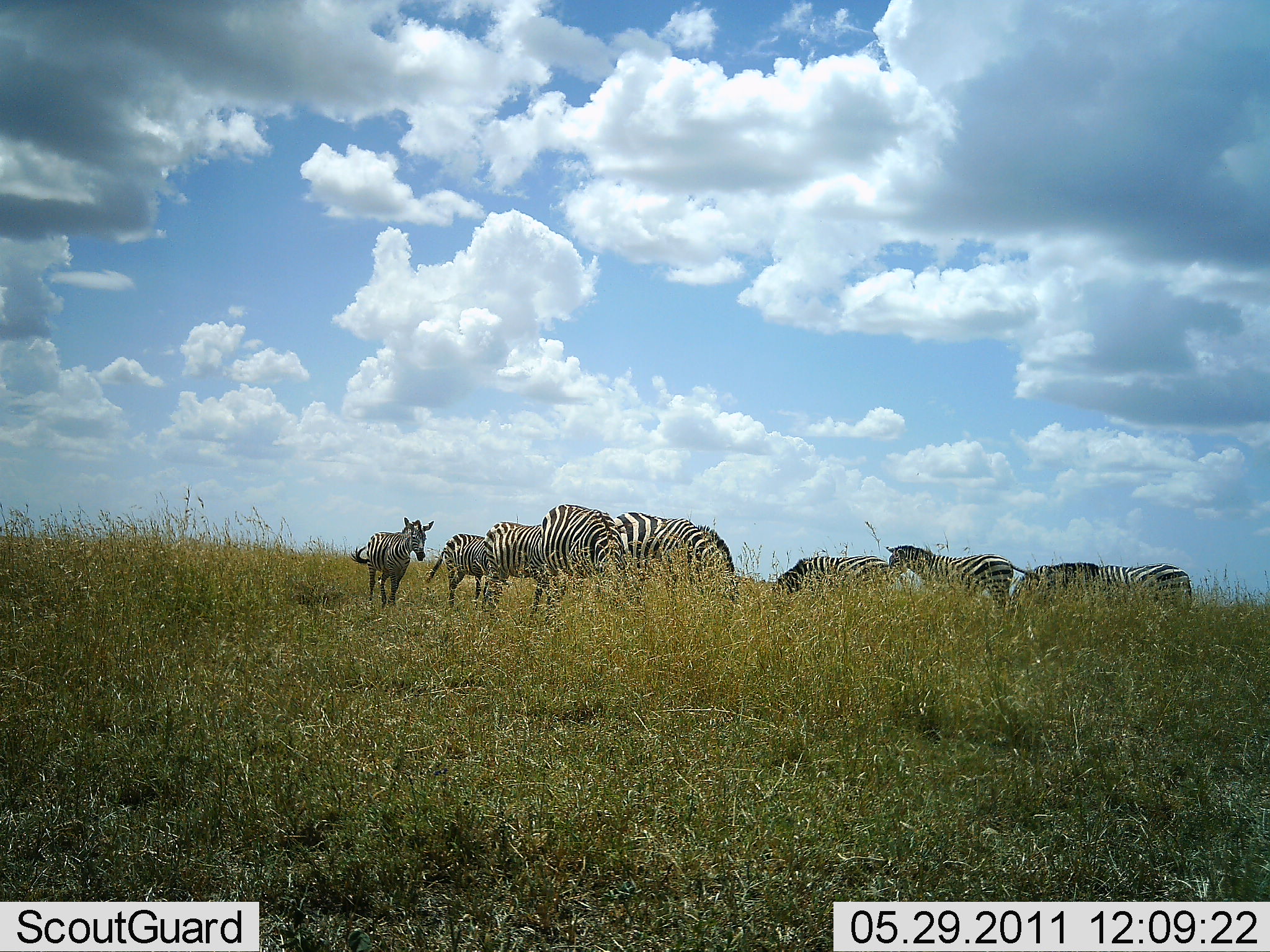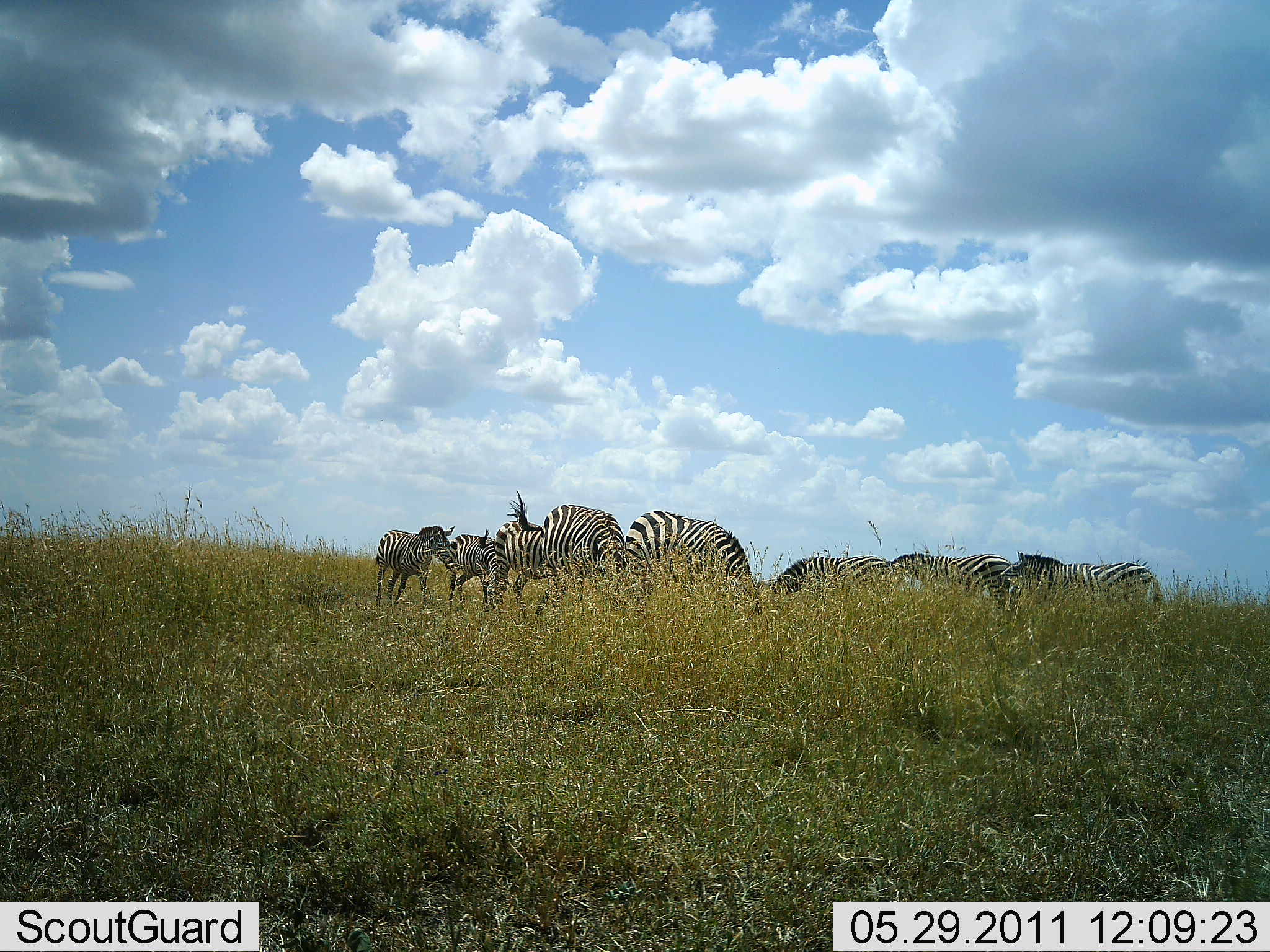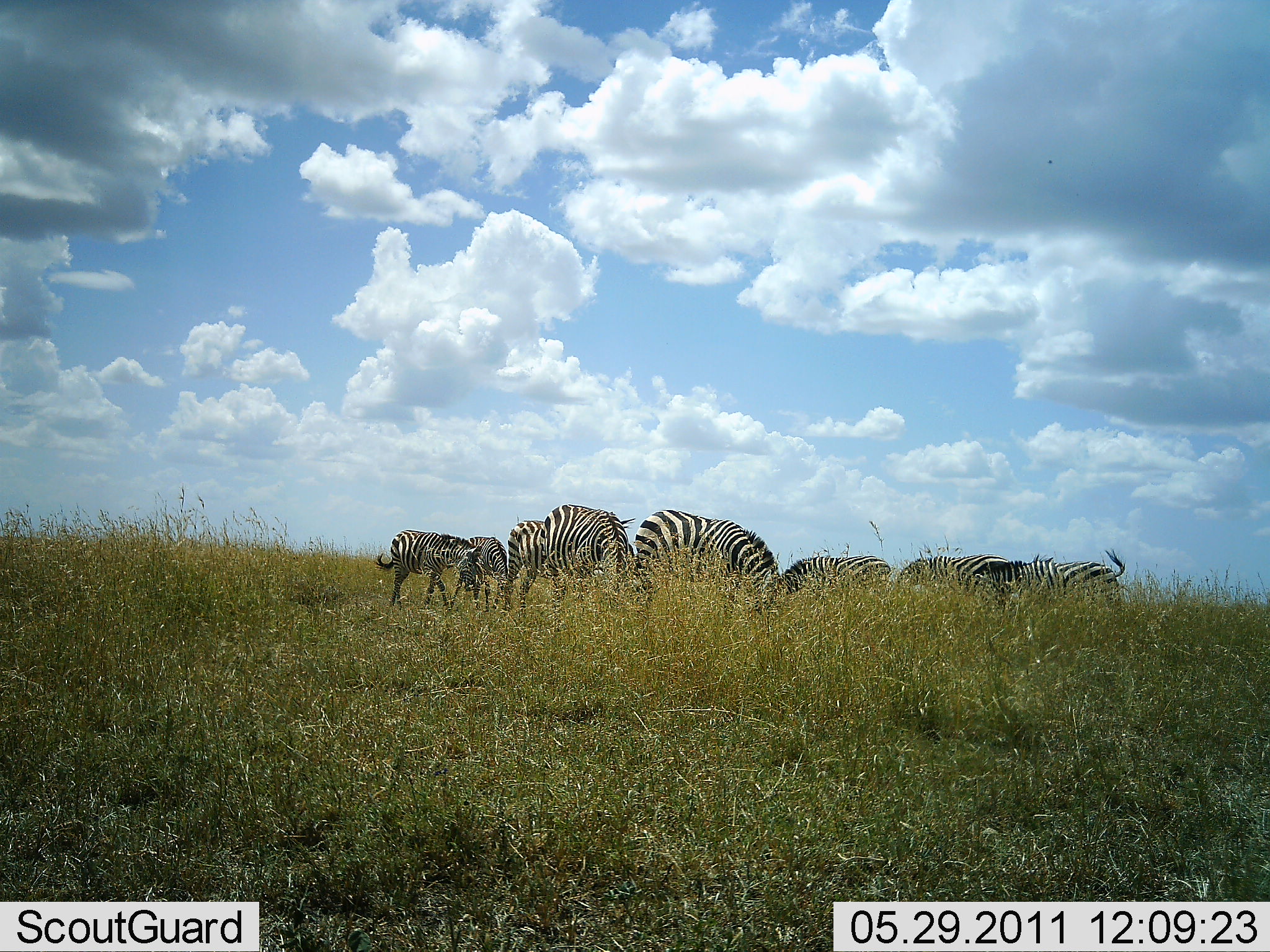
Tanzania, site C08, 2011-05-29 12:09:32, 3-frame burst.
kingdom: Animalia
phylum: Chordata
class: Mammalia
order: Perissodactyla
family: Equidae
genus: Equus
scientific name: Equus quagga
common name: plains zebra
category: zebra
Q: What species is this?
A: Zebra (plains zebra) (Equus quagga).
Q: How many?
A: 9.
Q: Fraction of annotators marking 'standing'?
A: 33%.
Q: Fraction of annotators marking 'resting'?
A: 8%.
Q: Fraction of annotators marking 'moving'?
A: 25%.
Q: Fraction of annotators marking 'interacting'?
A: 17%.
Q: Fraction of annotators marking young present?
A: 25%.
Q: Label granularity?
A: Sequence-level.